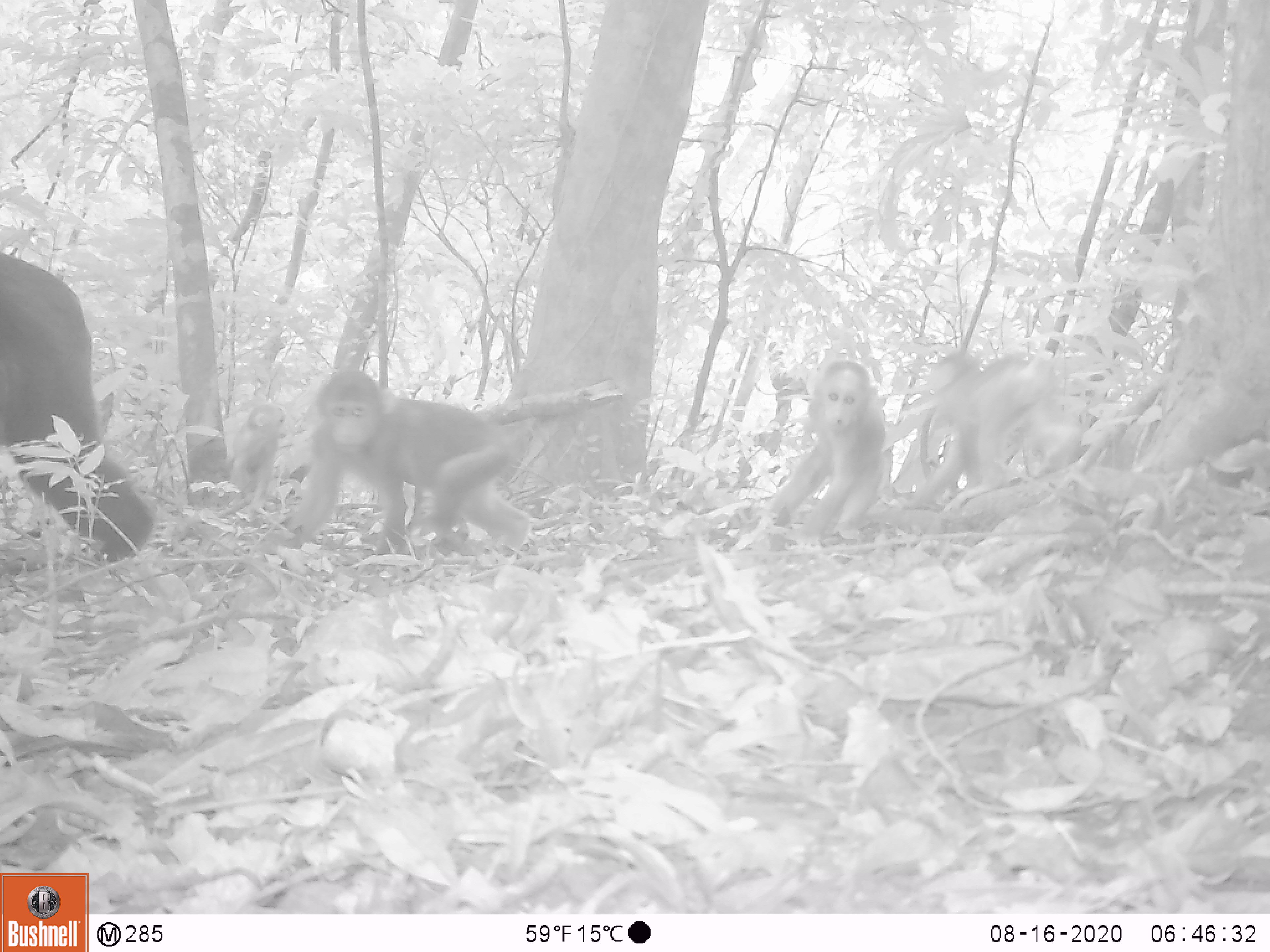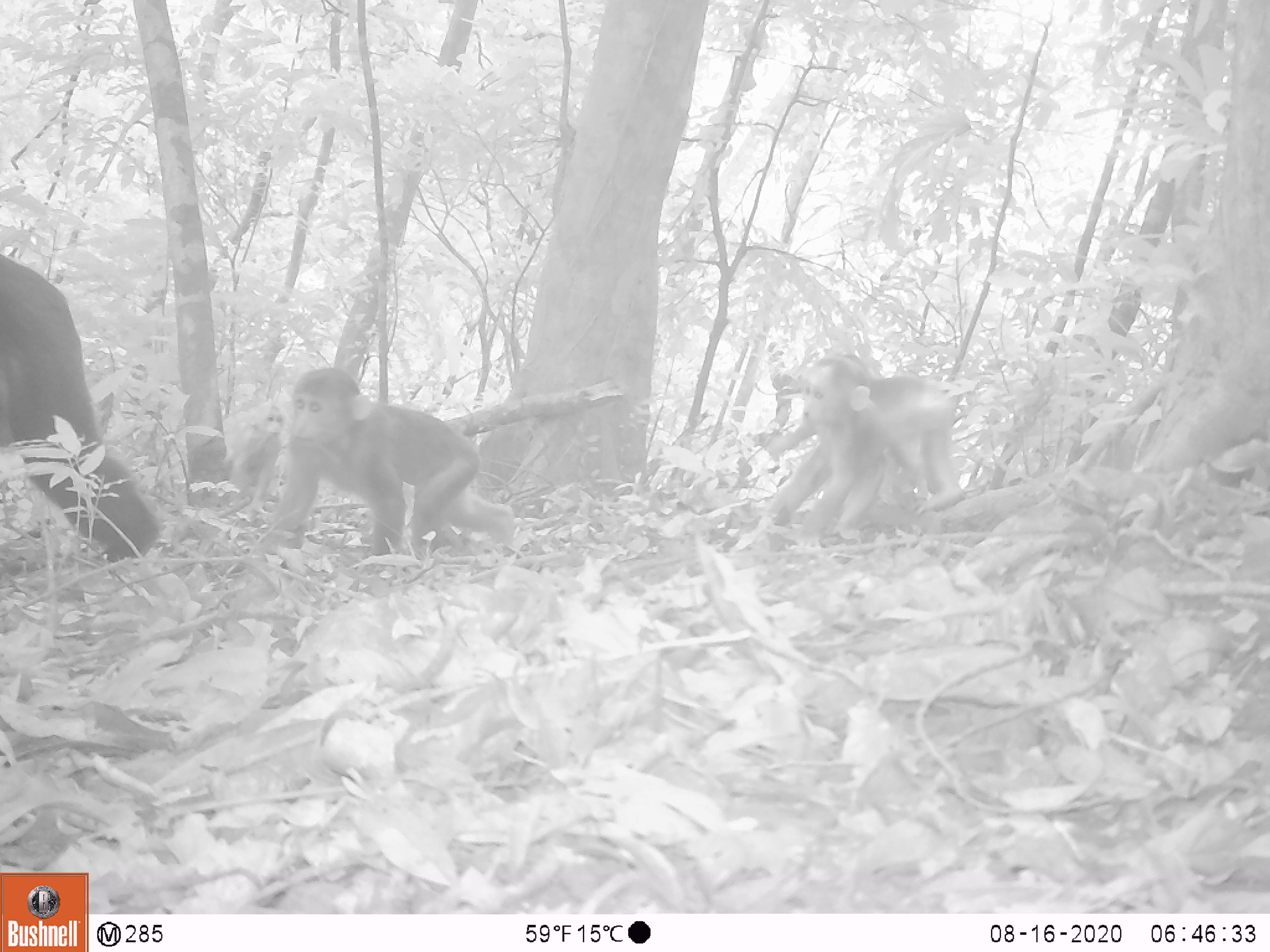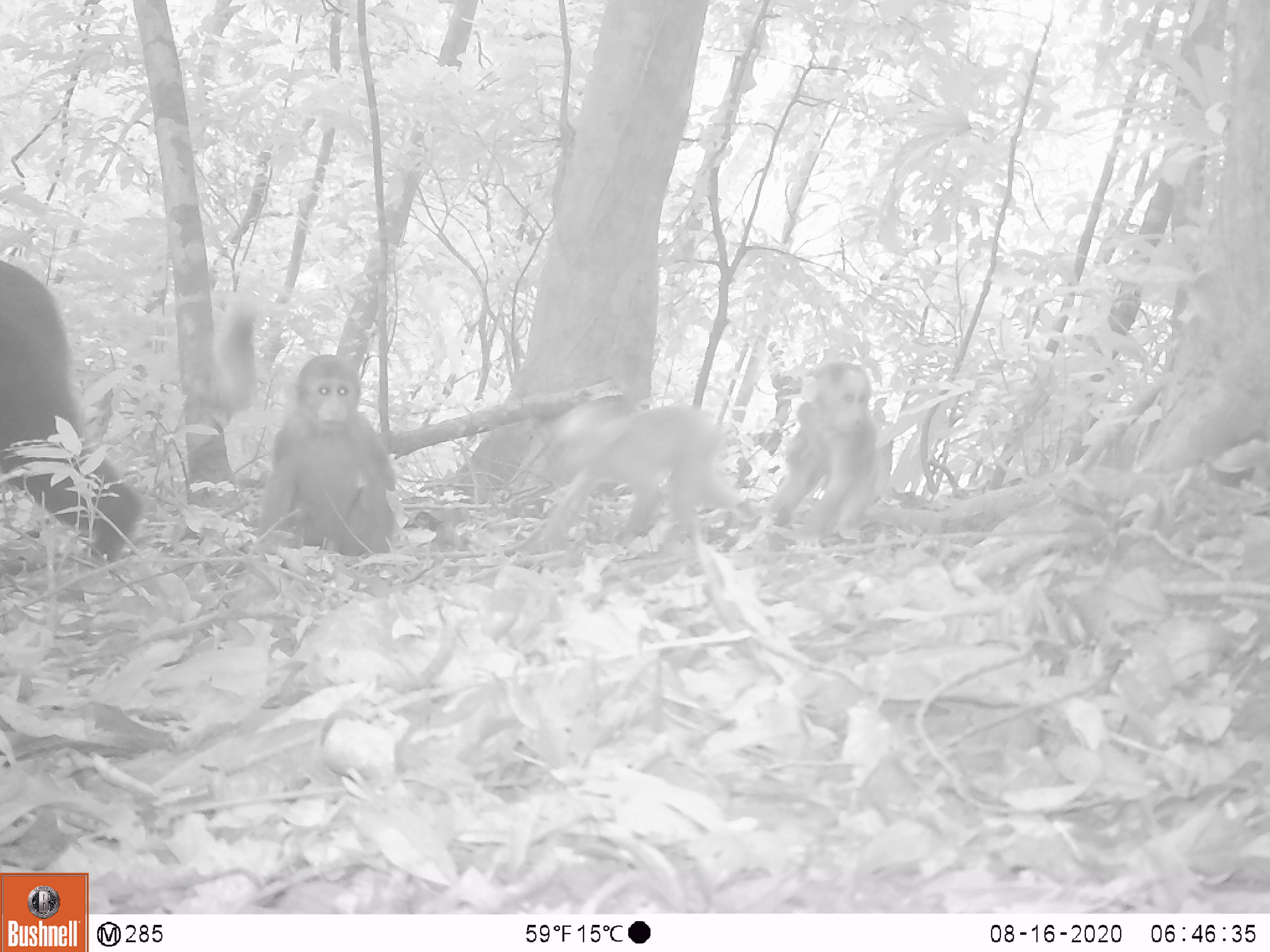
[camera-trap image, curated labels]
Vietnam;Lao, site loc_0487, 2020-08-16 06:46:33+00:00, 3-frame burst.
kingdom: Animalia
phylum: Chordata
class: Mammalia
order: Primates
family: Cercopithecidae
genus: Macaca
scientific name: Macaca arctoides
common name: stump-tailed macaque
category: stump tailed macaque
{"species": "stump tailed macaque (stump-tailed macaque) (Macaca arctoides)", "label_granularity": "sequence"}